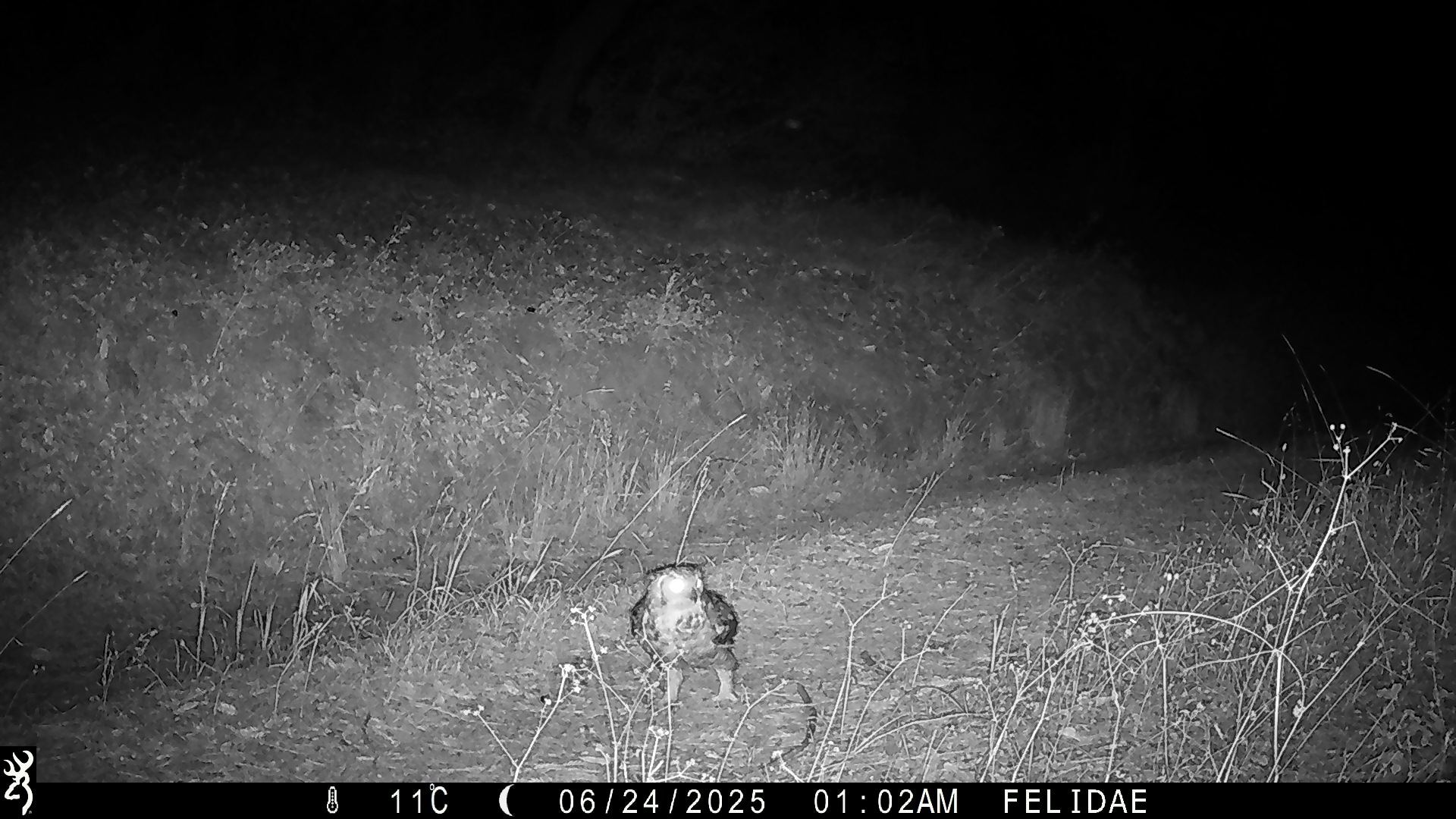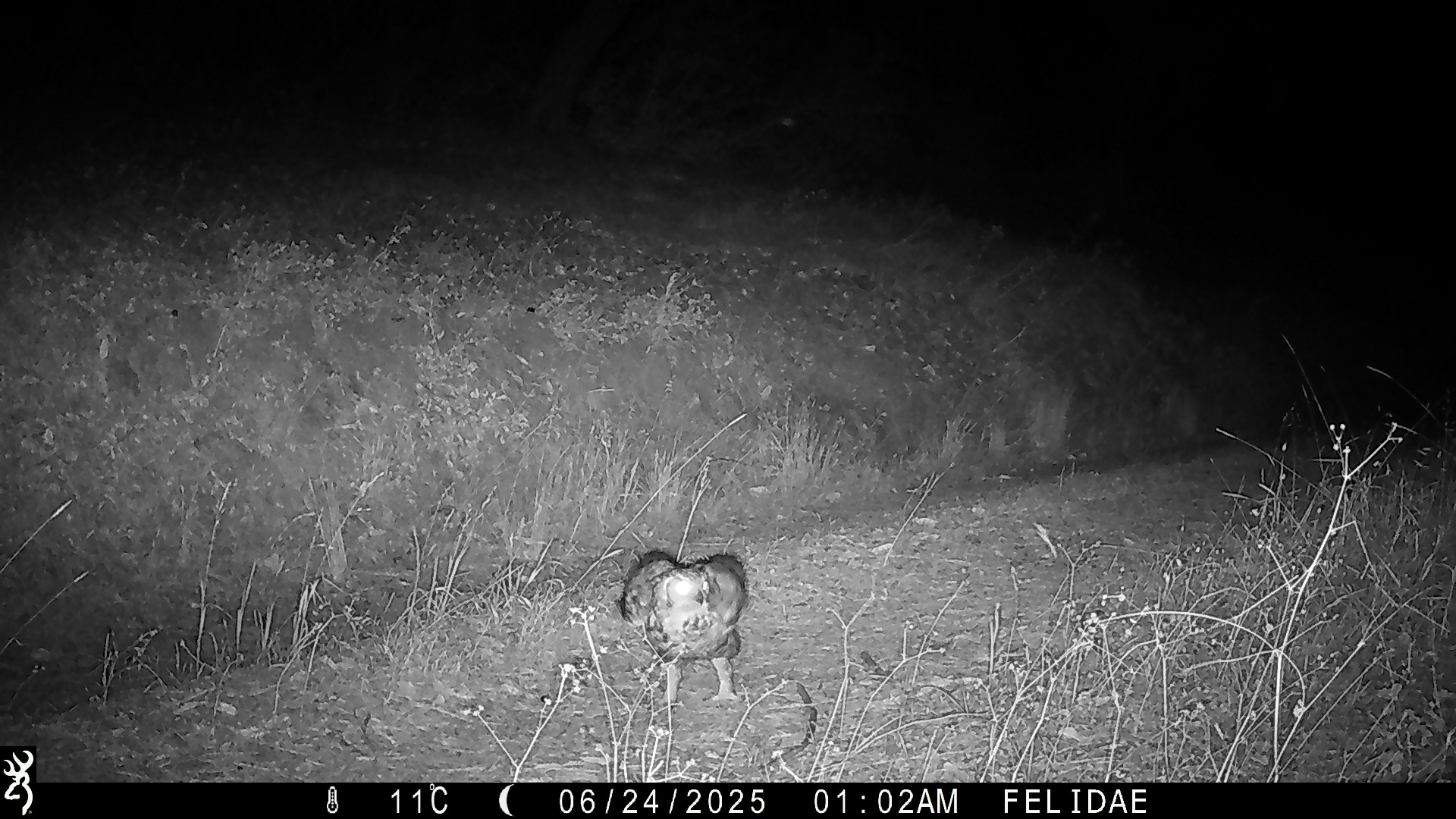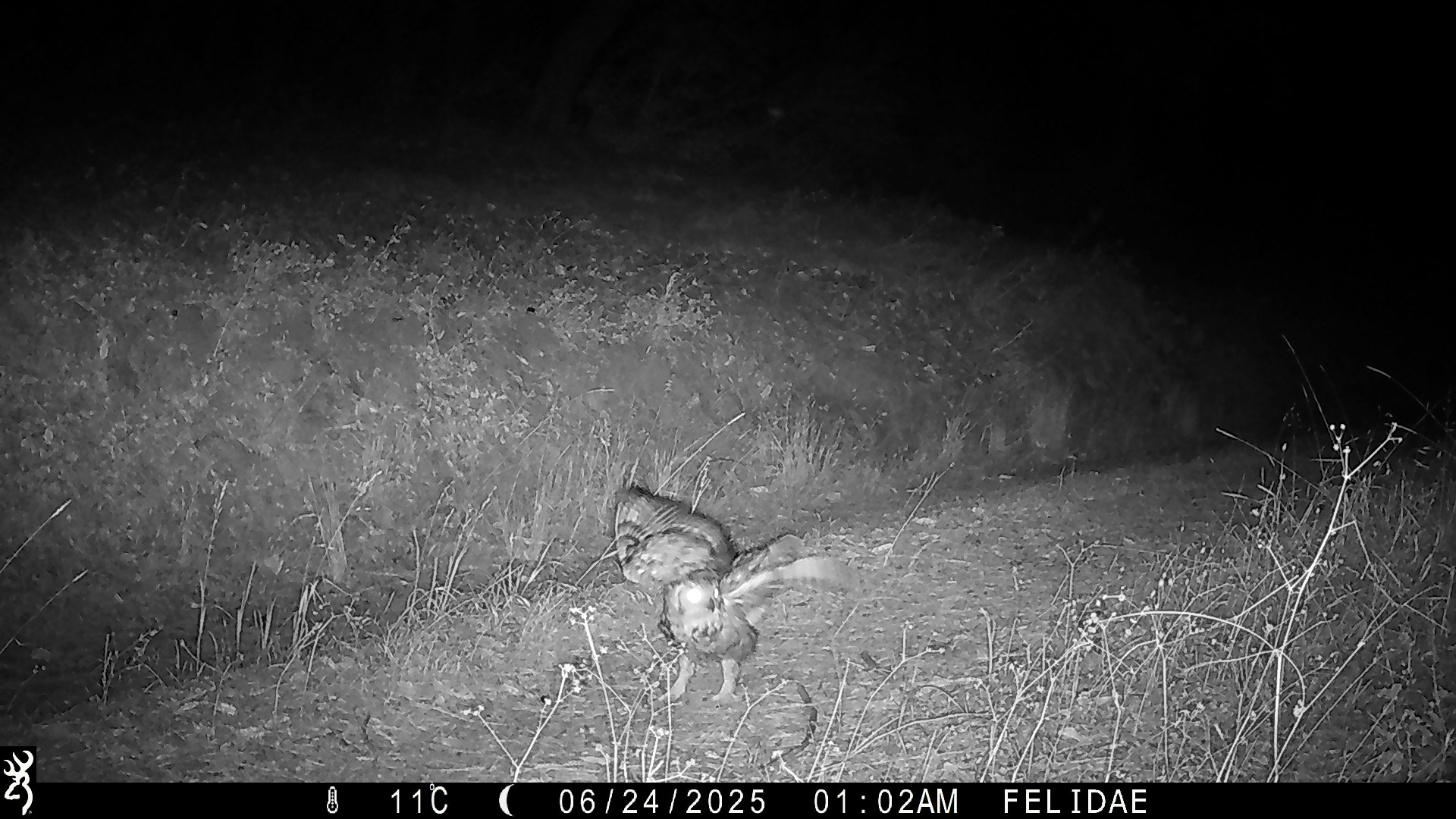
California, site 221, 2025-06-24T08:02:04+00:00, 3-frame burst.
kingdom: Animalia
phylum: Chordata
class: Aves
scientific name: Aves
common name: bird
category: unknown bird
Unknown bird (bird) (Aves).